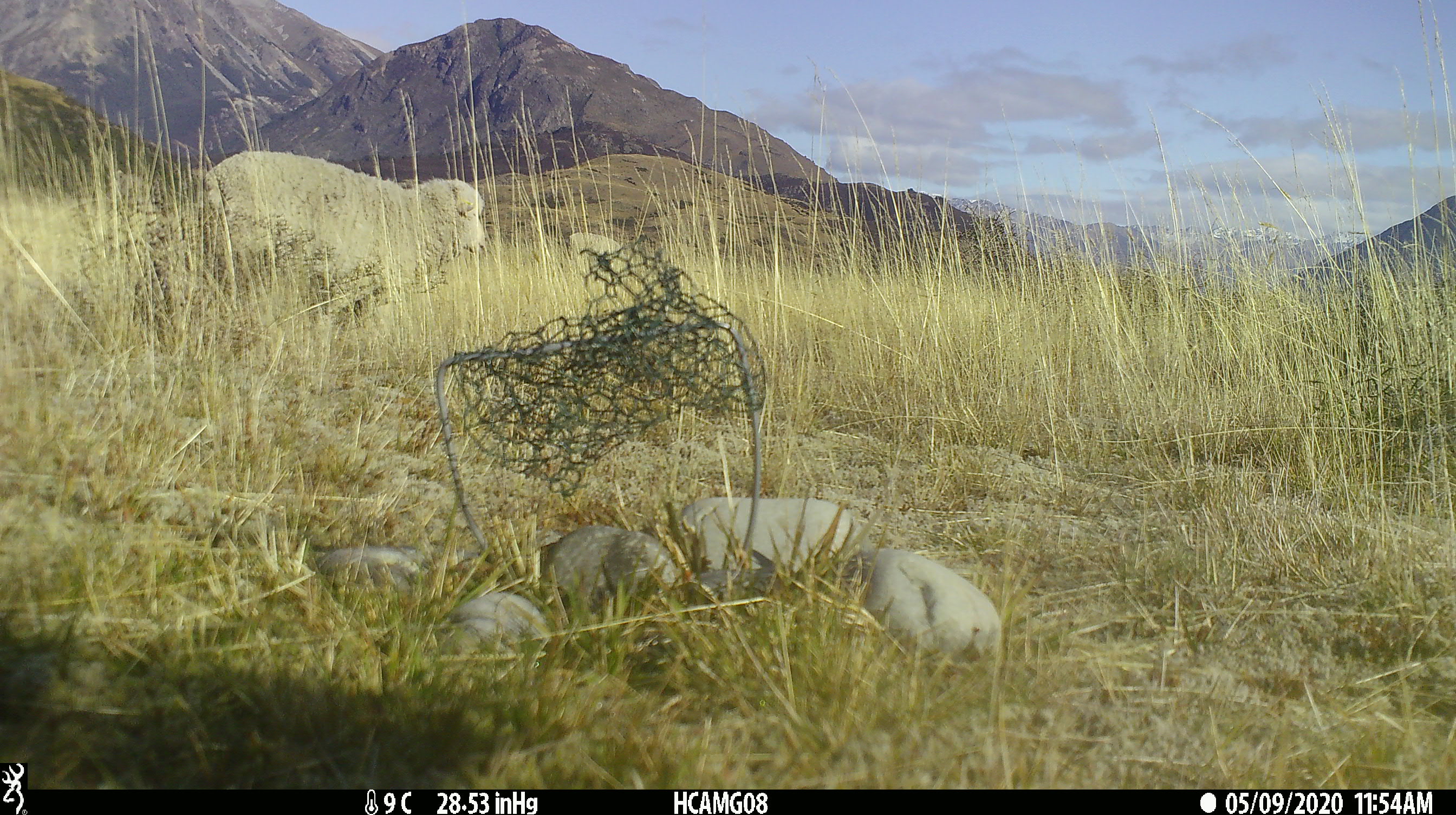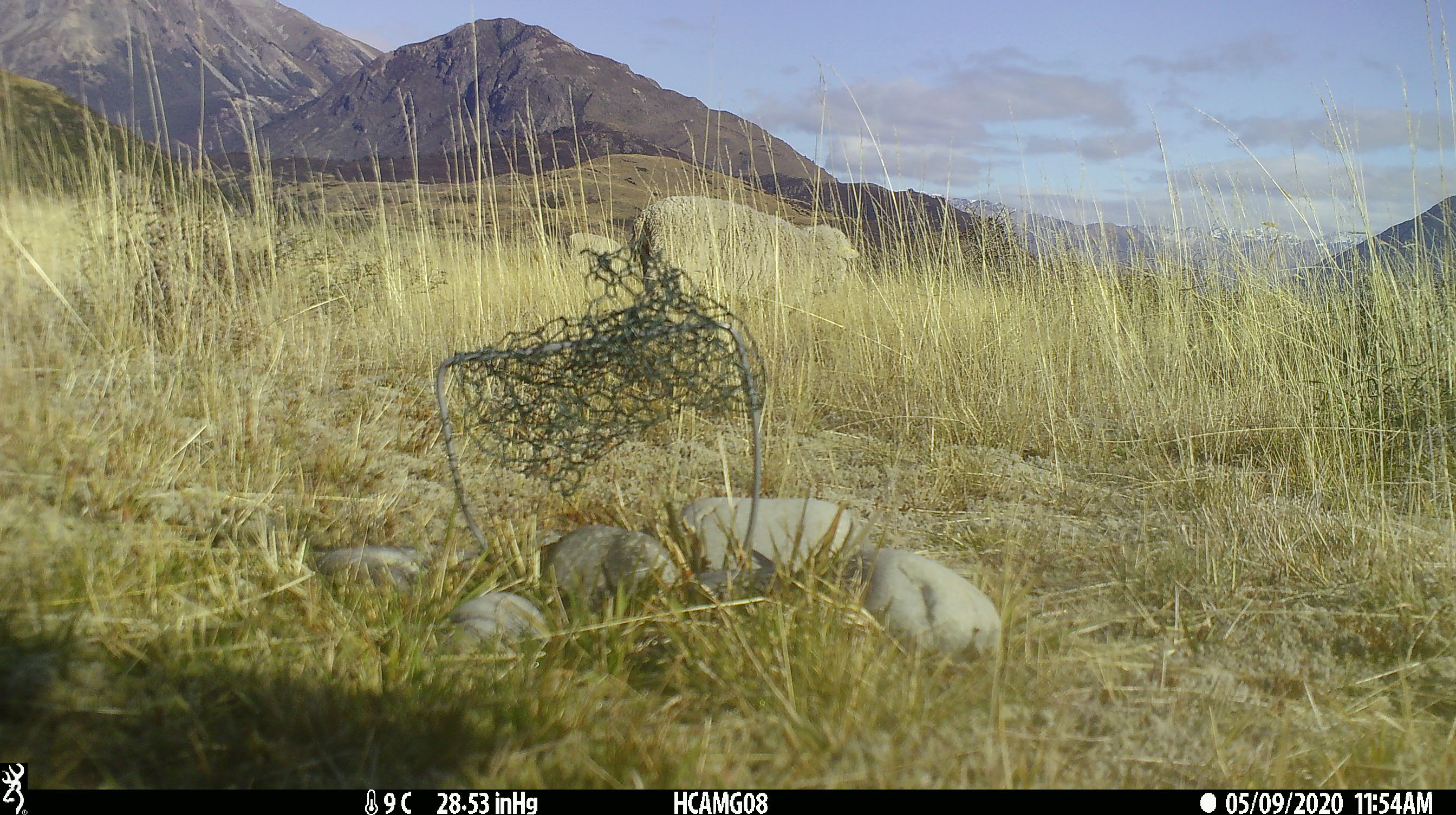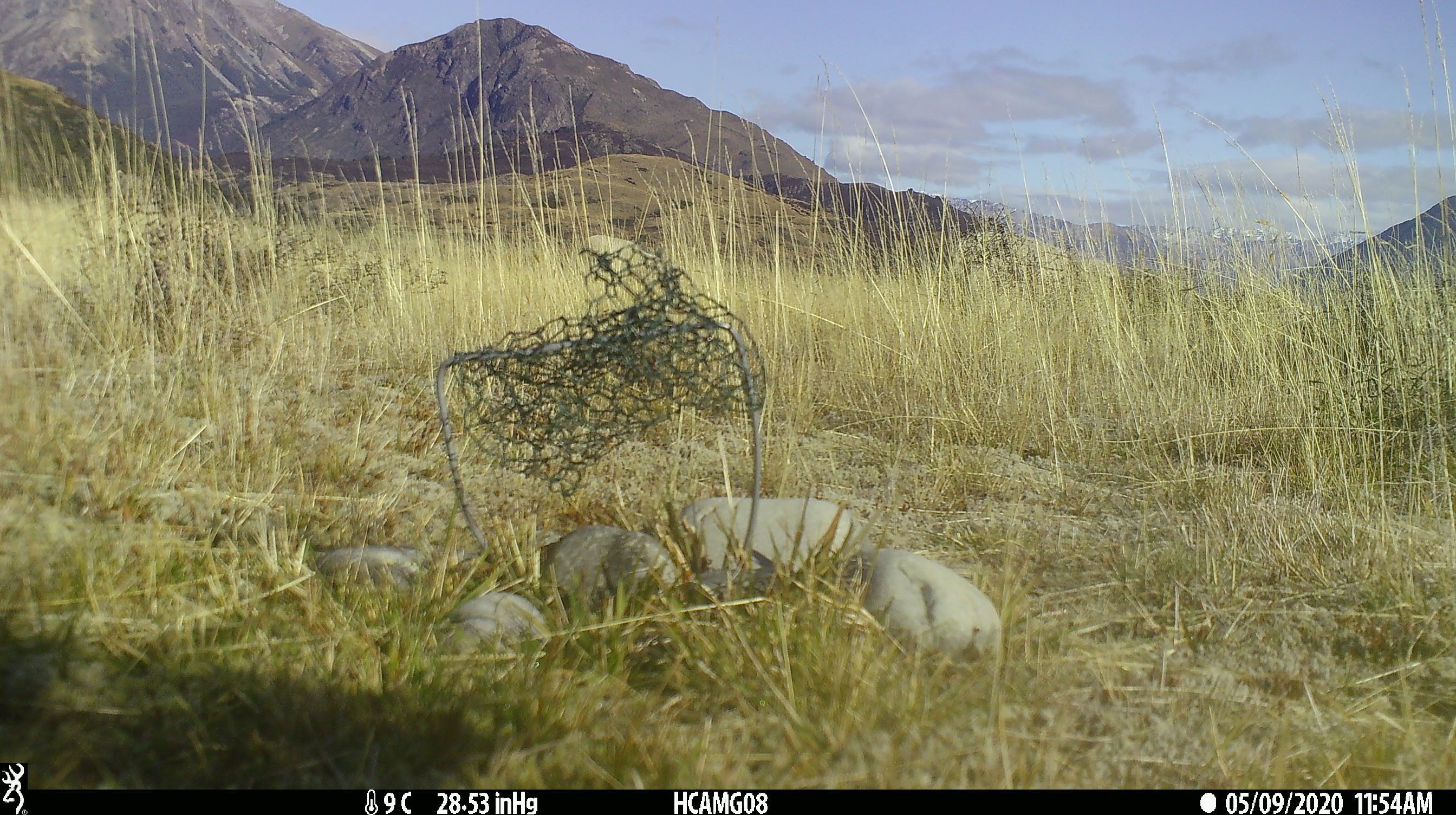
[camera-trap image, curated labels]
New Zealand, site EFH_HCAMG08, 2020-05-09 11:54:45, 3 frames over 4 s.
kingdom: Animalia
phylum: Chordata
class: Mammalia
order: Artiodactyla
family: Bovidae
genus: Ovis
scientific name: Ovis aries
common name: domestic sheep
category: sheep